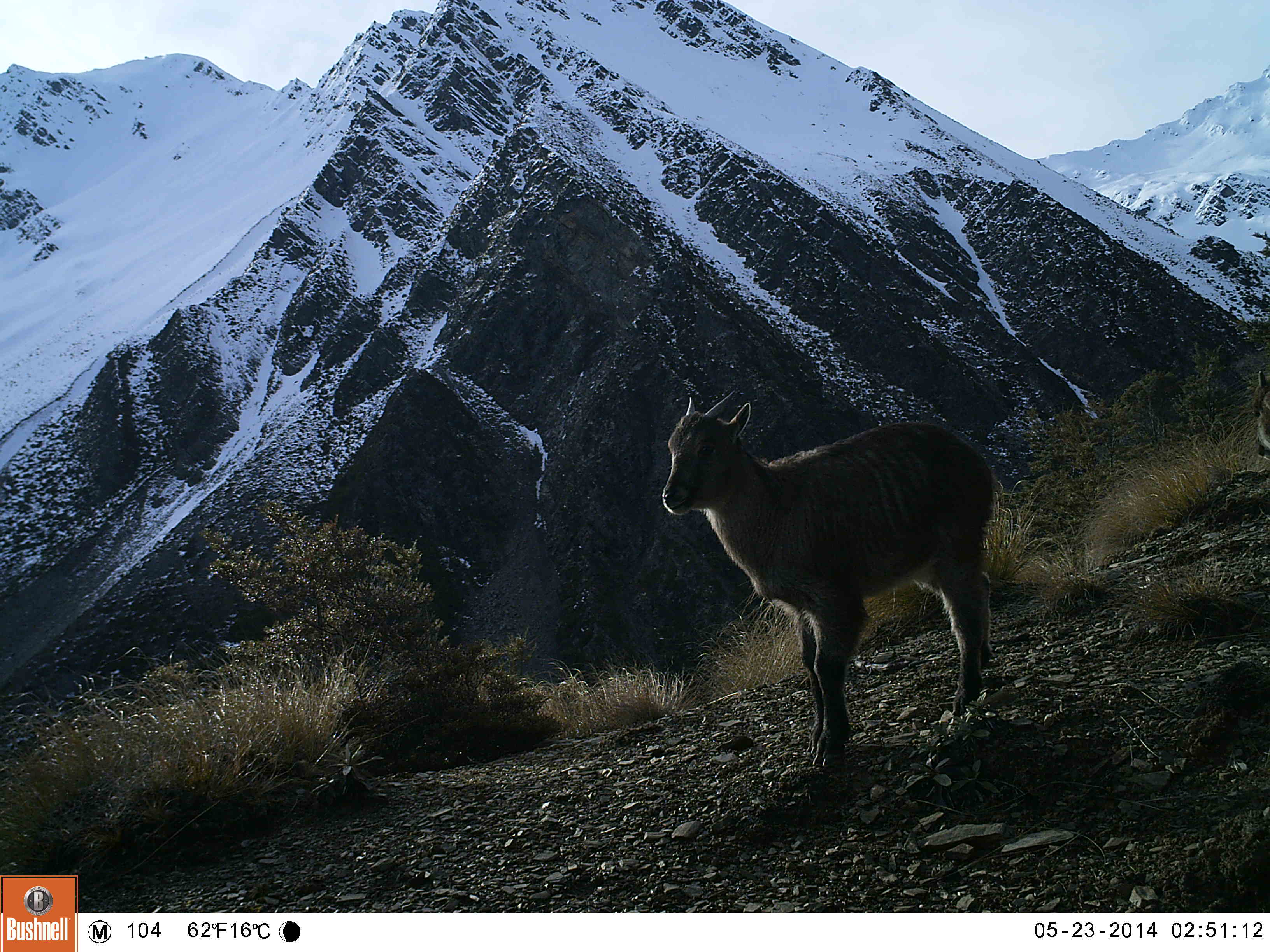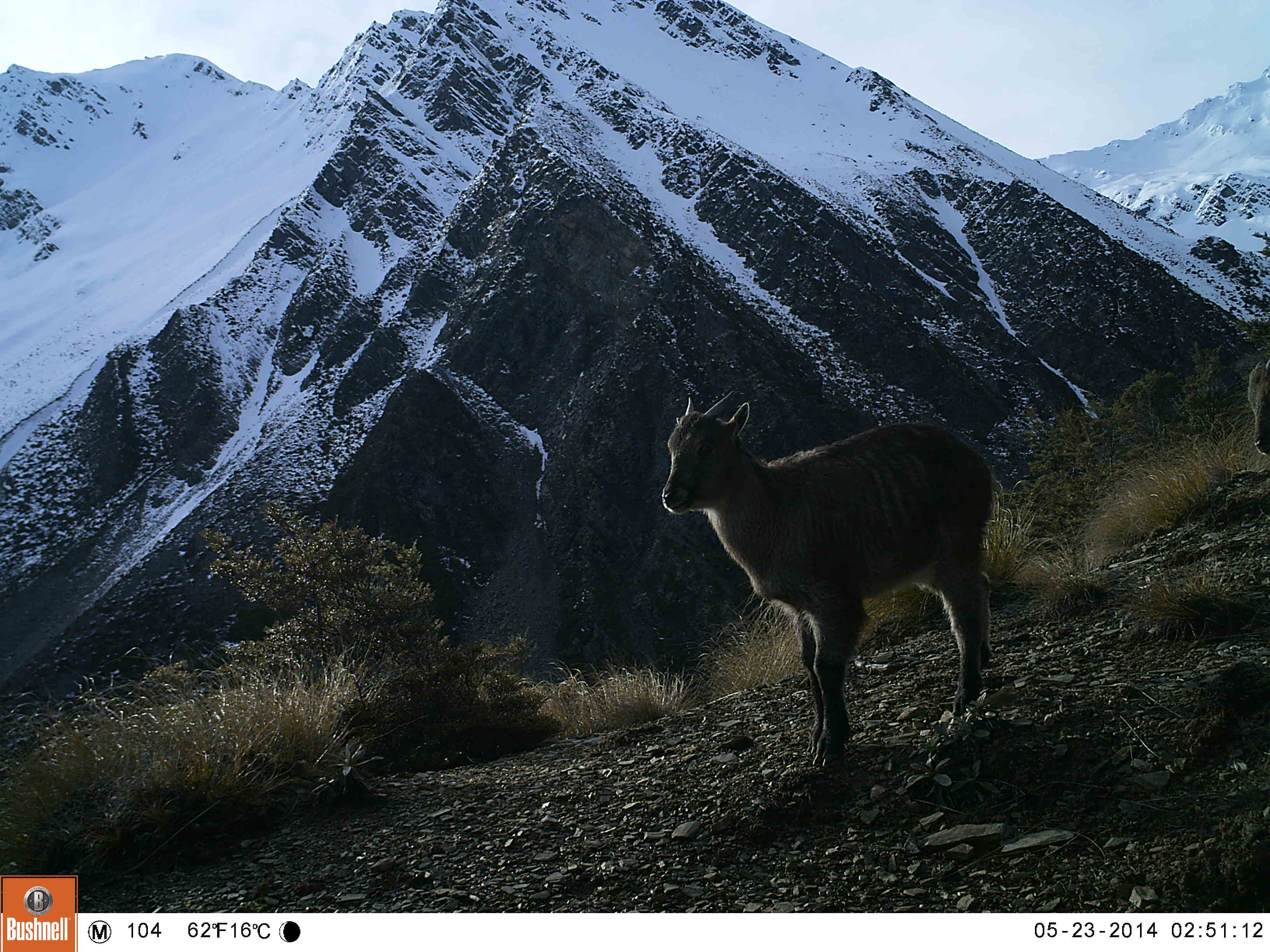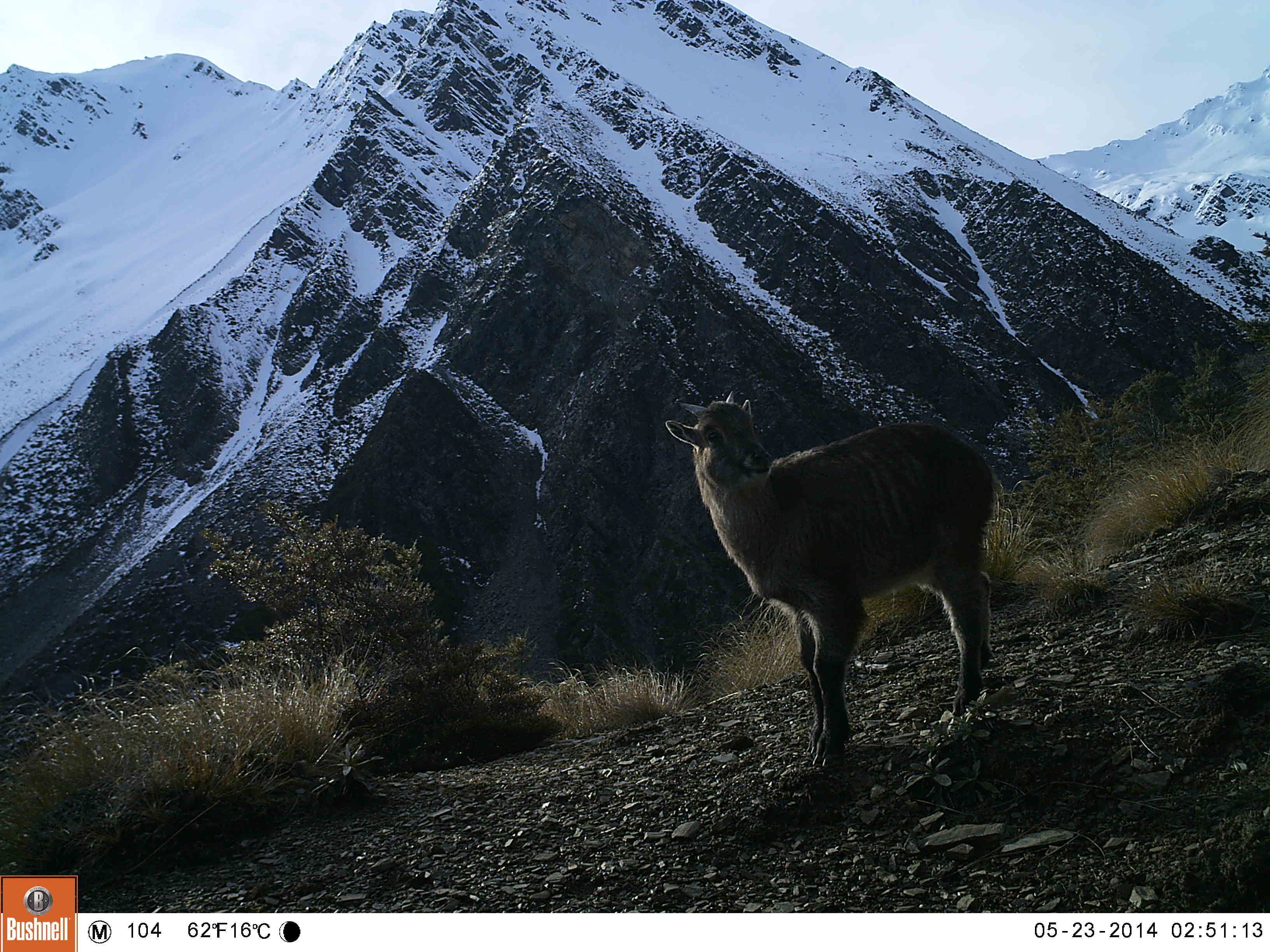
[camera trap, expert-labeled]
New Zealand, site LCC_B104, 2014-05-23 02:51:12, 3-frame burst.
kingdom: Animalia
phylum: Chordata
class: Mammalia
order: Artiodactyla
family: Bovidae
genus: Nilgiritragus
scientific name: Nilgiritragus hylocrius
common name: tahr